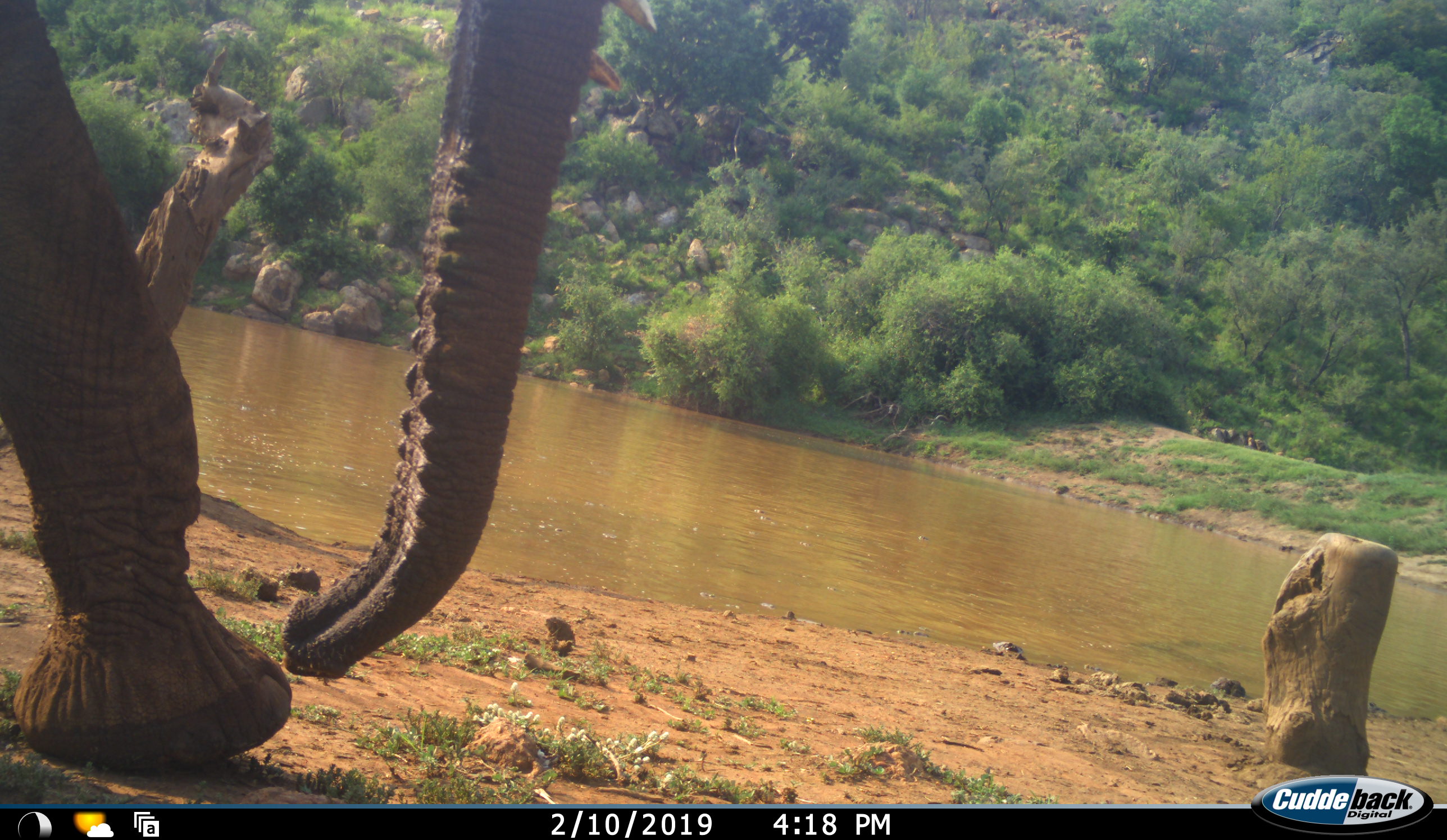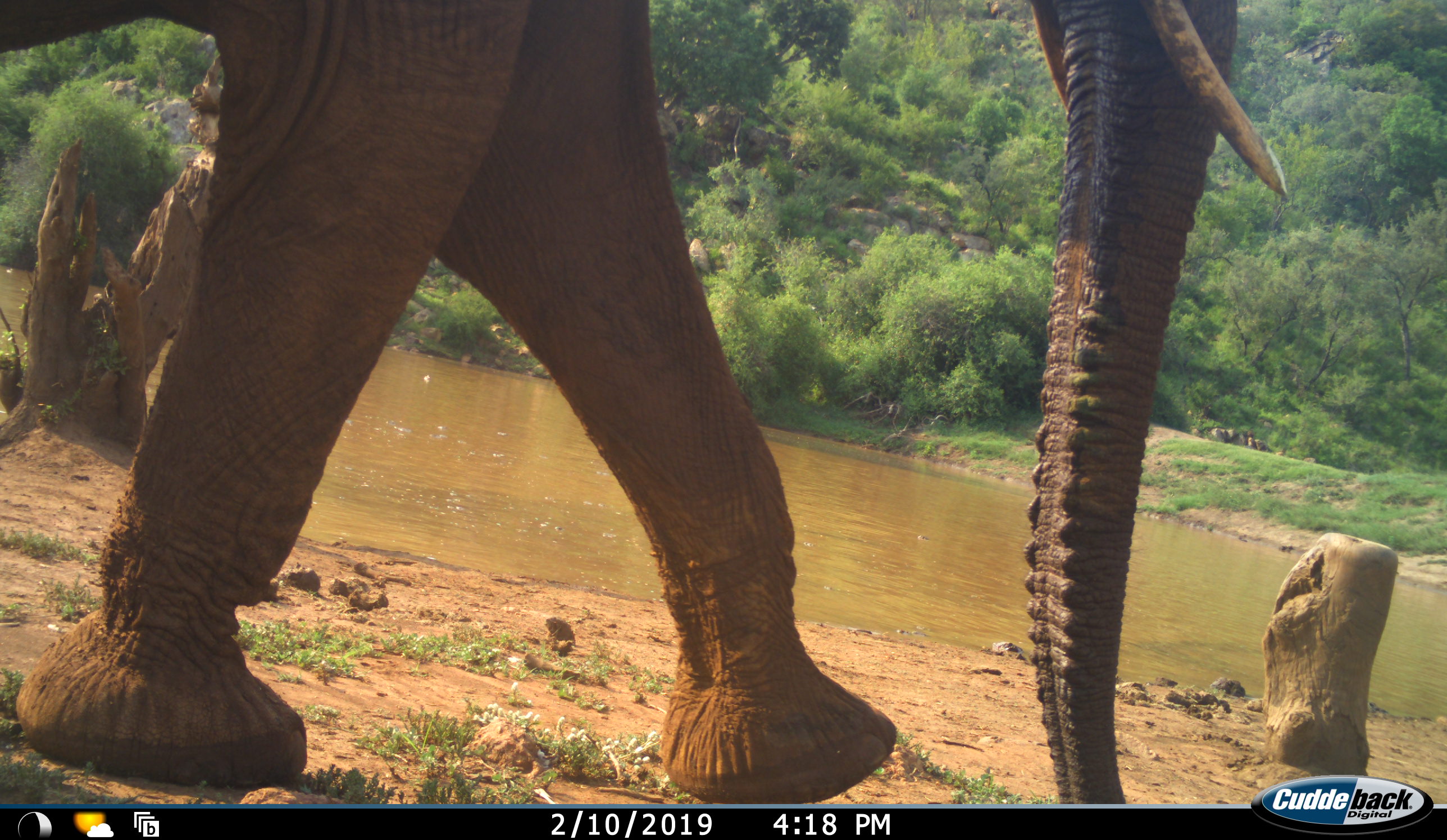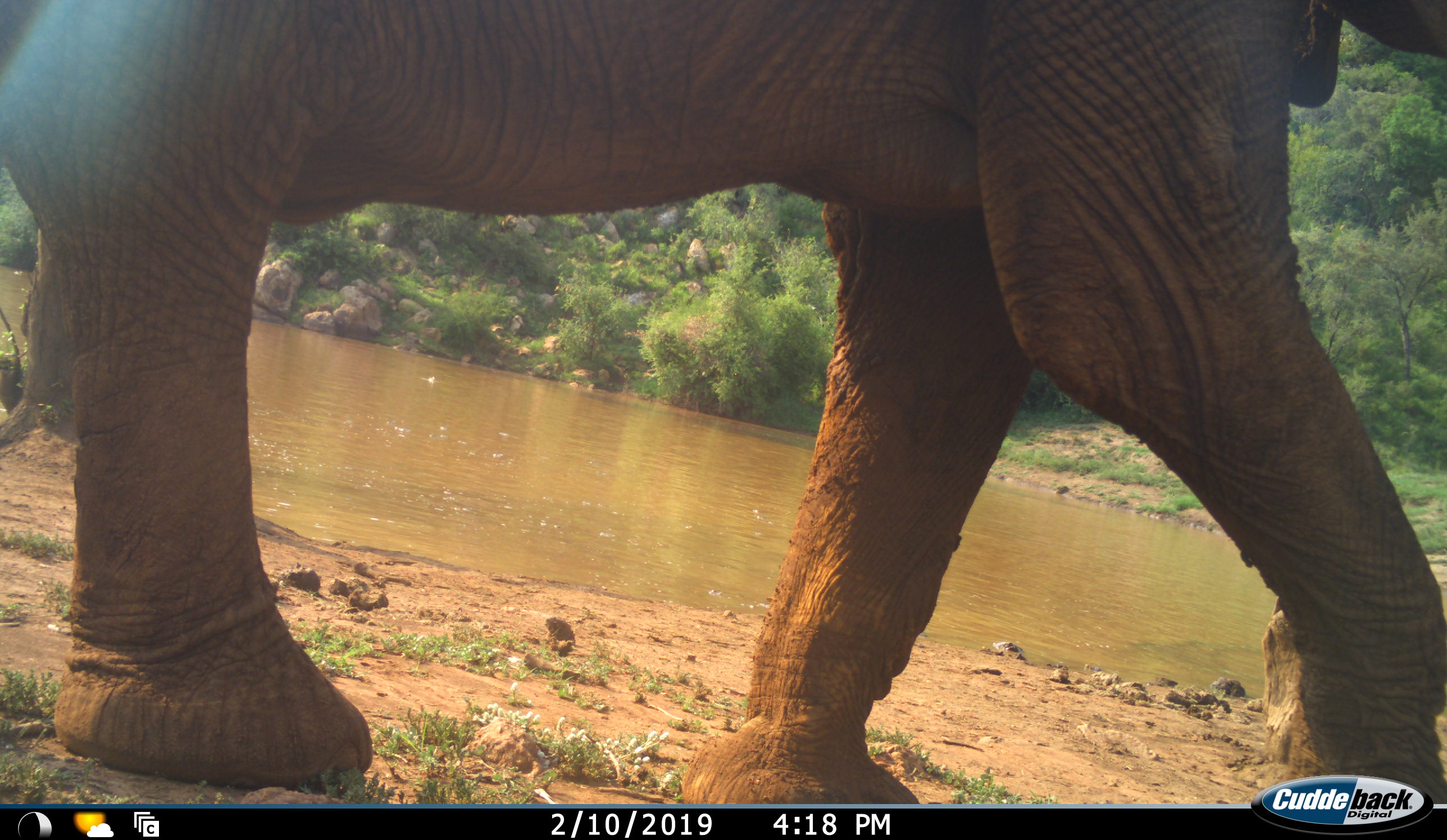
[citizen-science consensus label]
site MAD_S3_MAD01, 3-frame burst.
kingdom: Animalia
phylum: Chordata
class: Mammalia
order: Proboscidea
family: Elephantidae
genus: Loxodonta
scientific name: Loxodonta africana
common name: african bush elephant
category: elephant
Elephant (african bush elephant) (Loxodonta africana), count 1. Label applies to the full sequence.